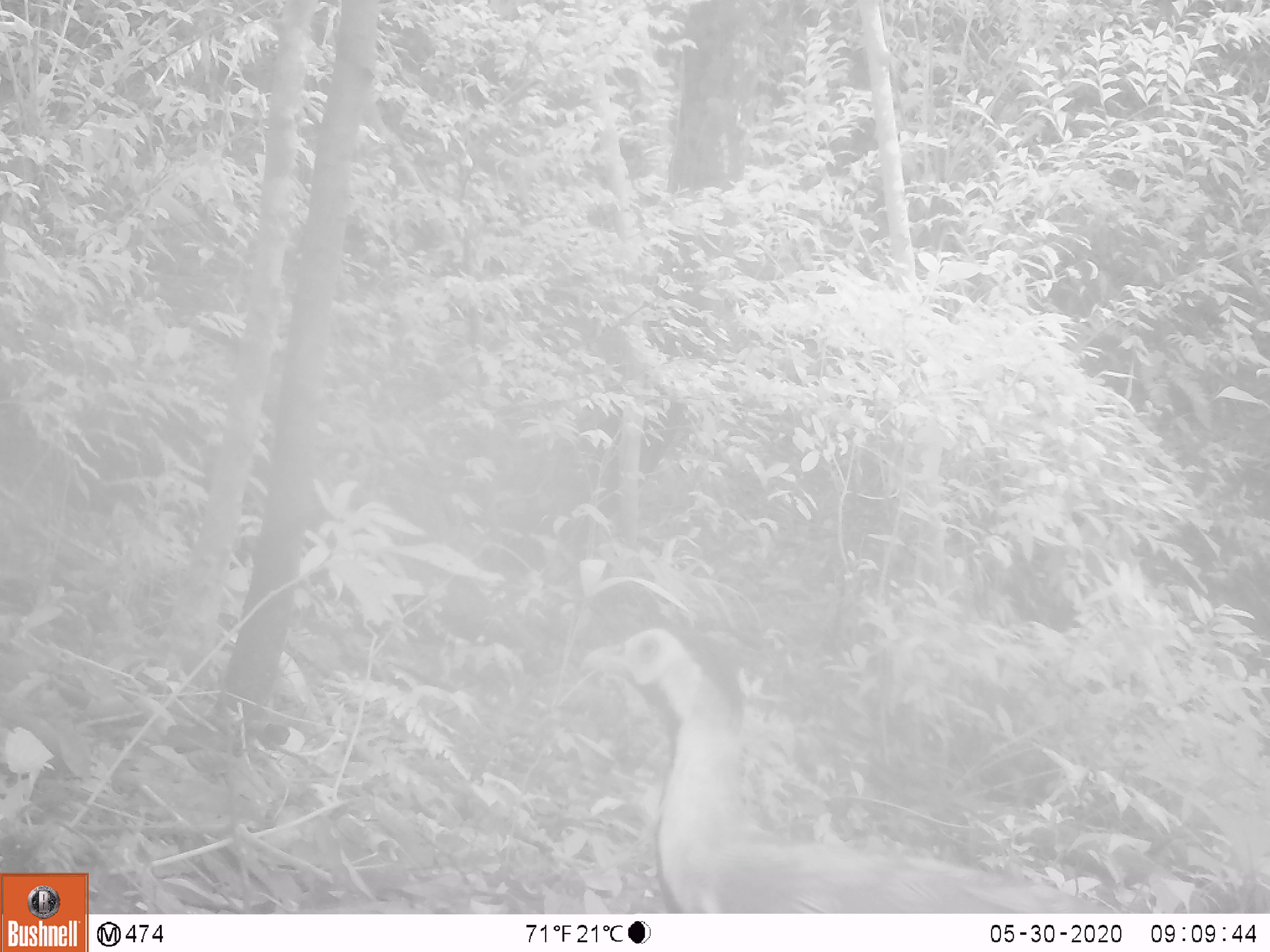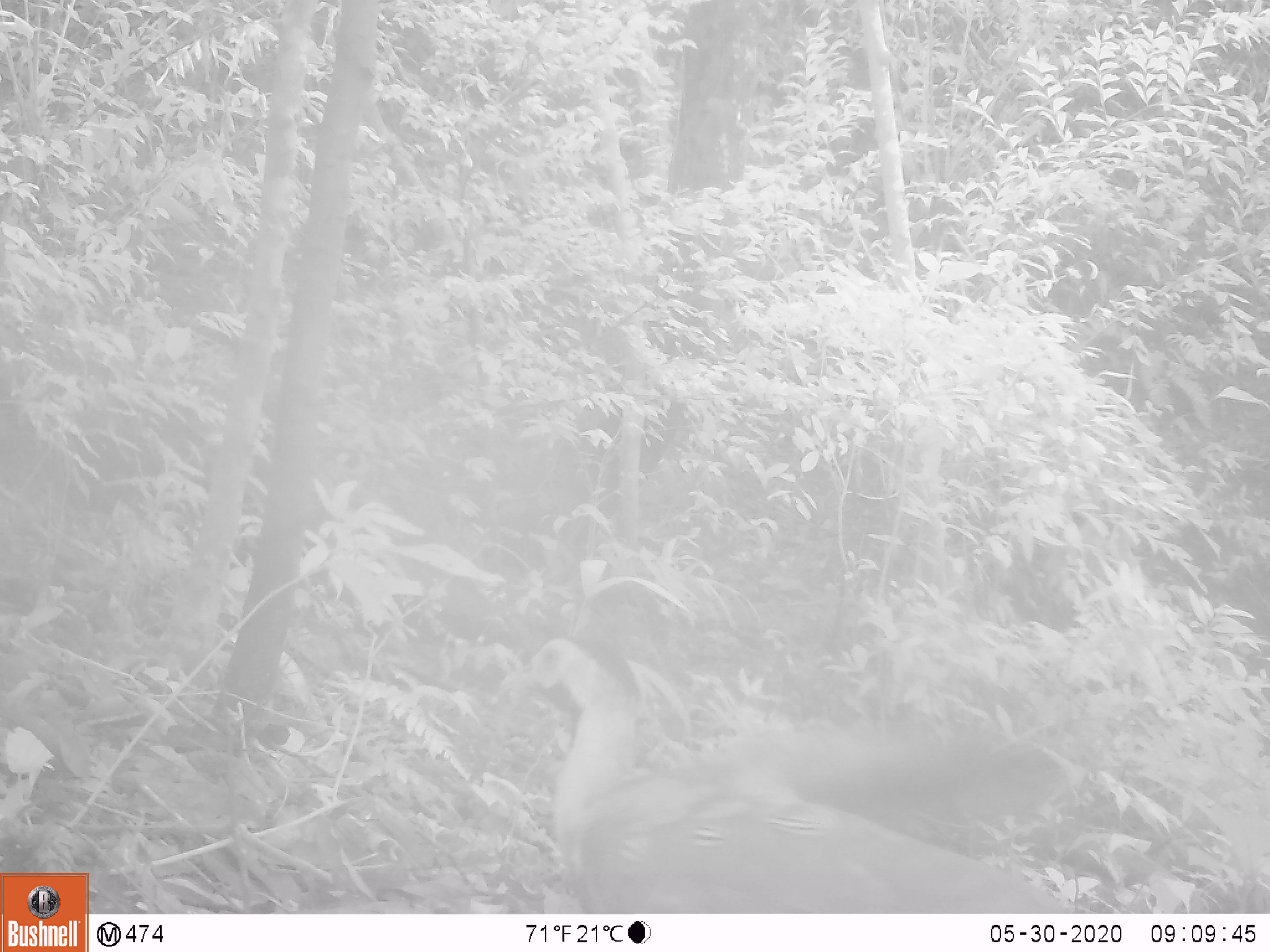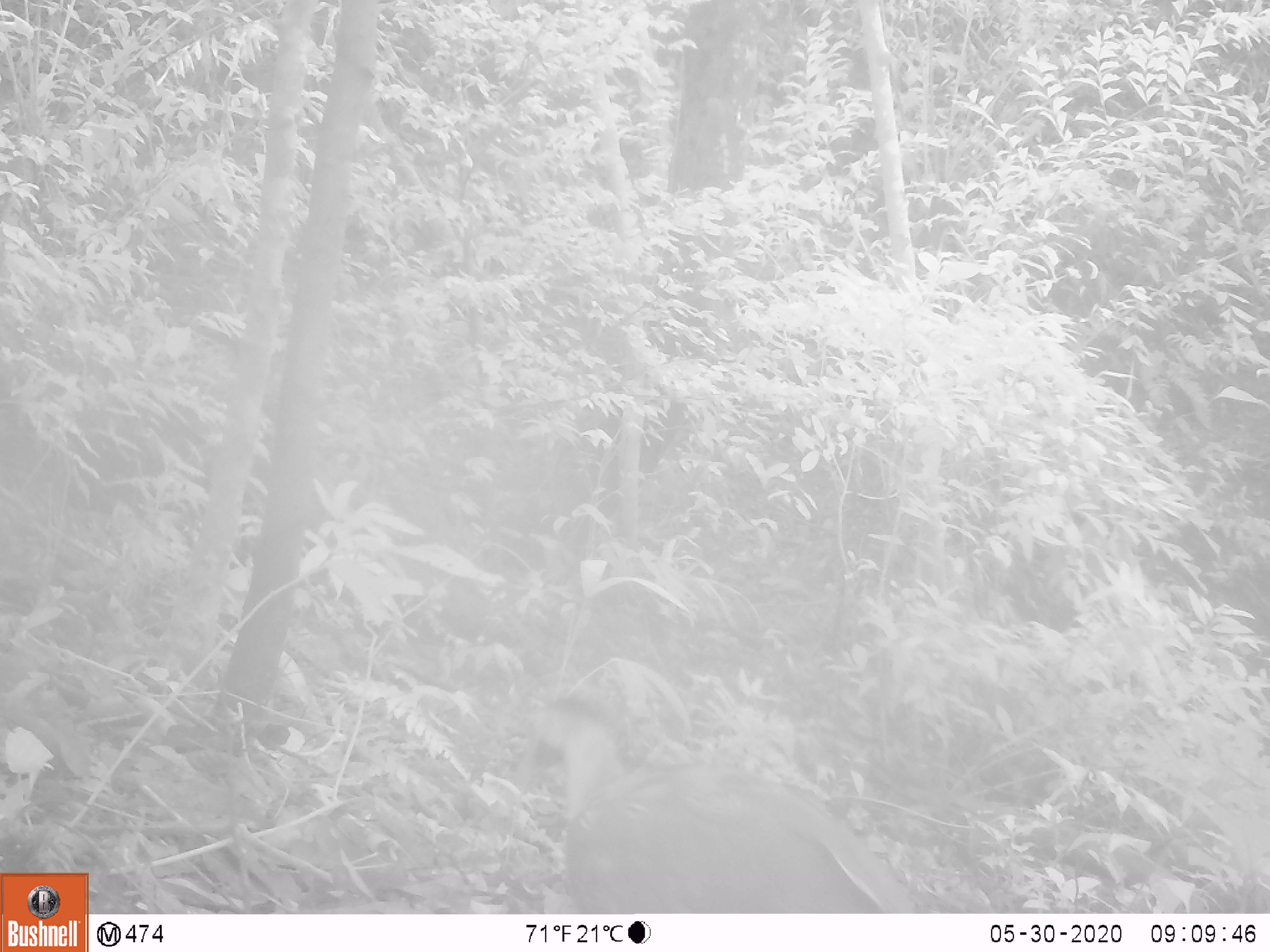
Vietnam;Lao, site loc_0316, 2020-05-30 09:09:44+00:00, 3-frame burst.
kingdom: Animalia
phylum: Chordata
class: Aves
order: Galliformes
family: Phasianidae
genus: Lophura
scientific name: Lophura nycthemera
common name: silver pheasant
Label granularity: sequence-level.